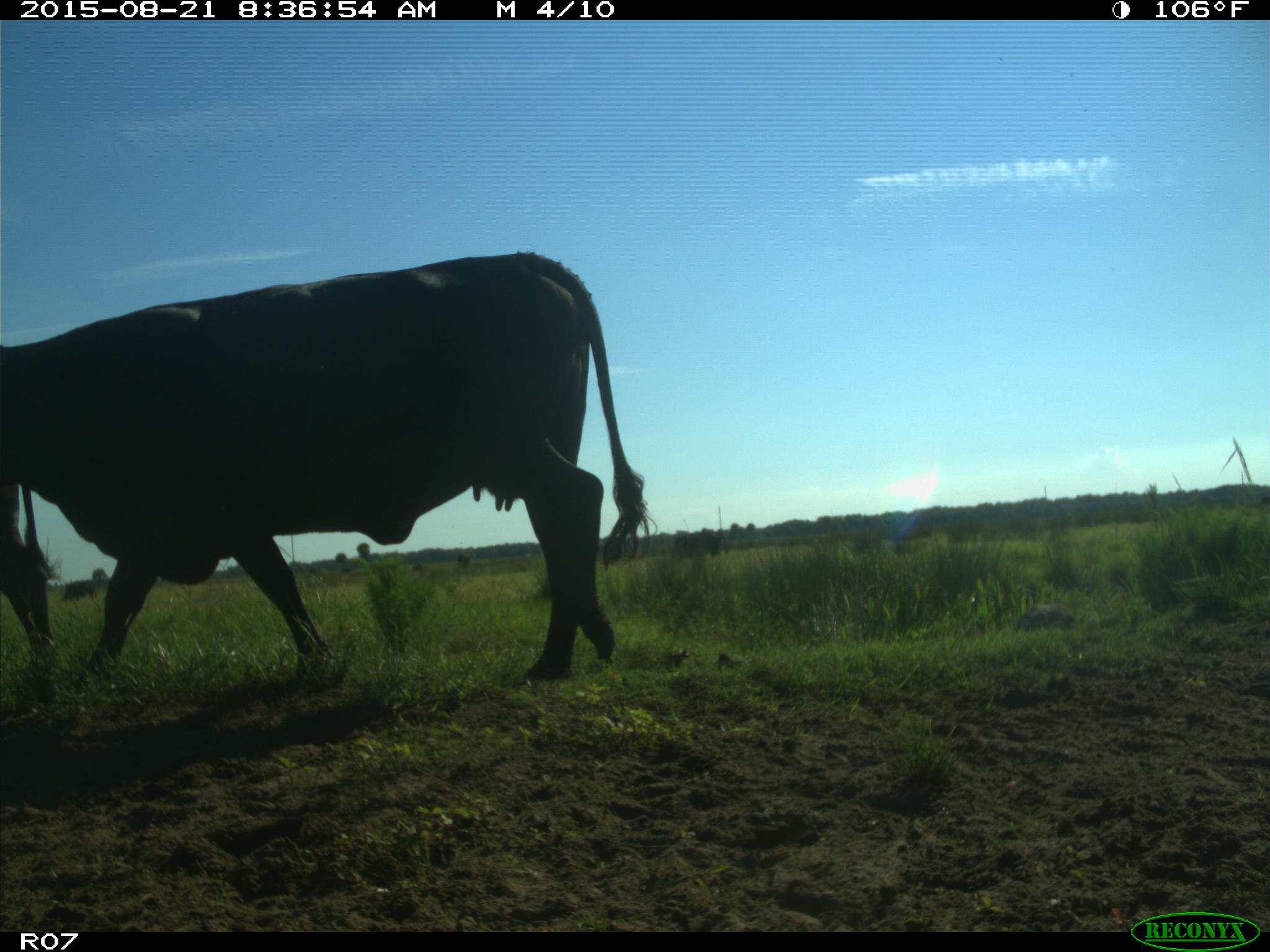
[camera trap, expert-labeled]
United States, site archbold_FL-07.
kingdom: Animalia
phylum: Chordata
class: Mammalia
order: Artiodactyla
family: Bovidae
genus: Bos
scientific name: Bos taurus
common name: domestic cow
Bos taurus (domestic cow).